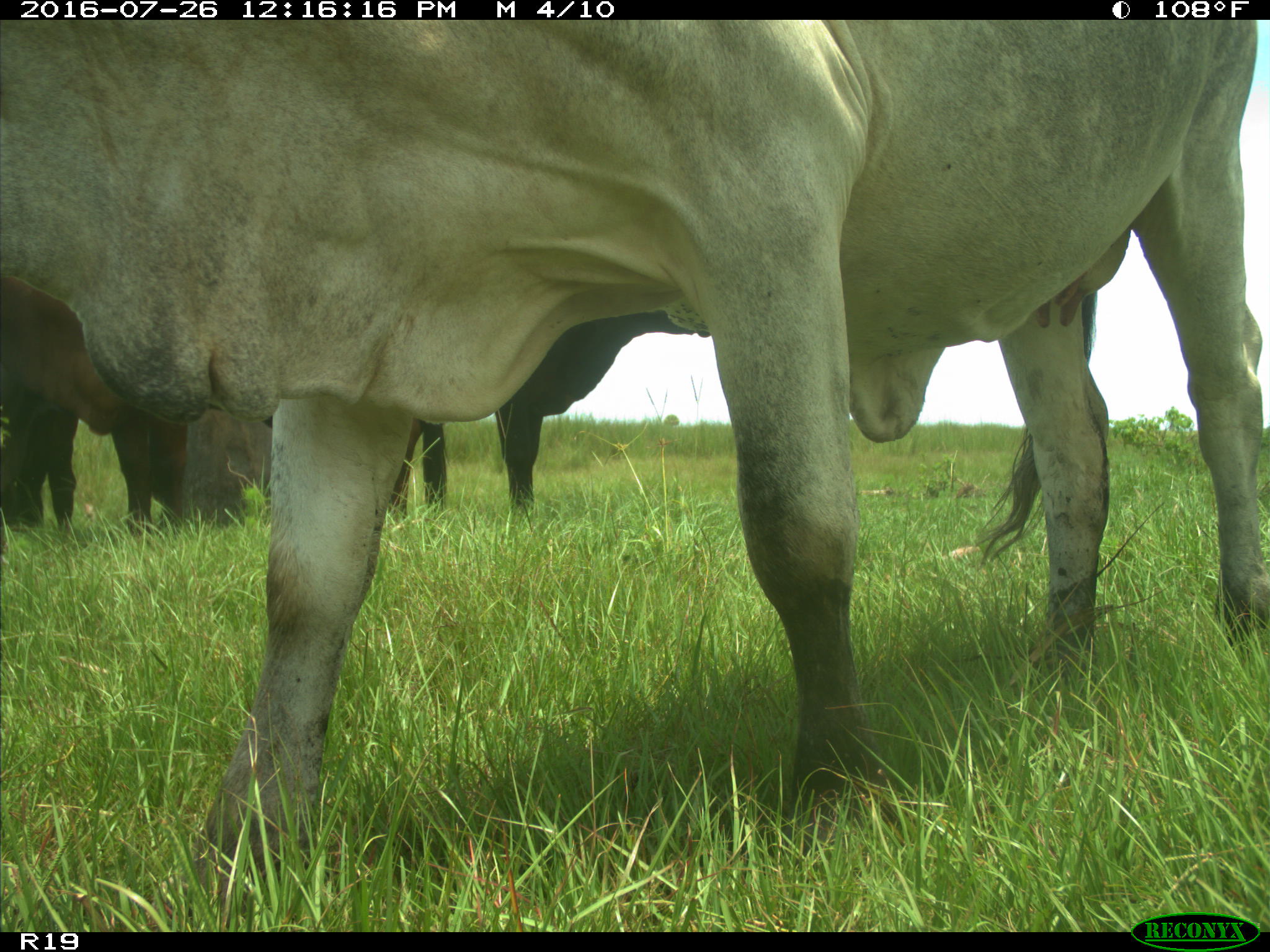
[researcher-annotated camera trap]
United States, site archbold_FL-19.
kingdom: Animalia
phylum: Chordata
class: Mammalia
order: Artiodactyla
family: Bovidae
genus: Bos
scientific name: Bos taurus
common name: domestic cow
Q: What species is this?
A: Bos taurus (domestic cow).